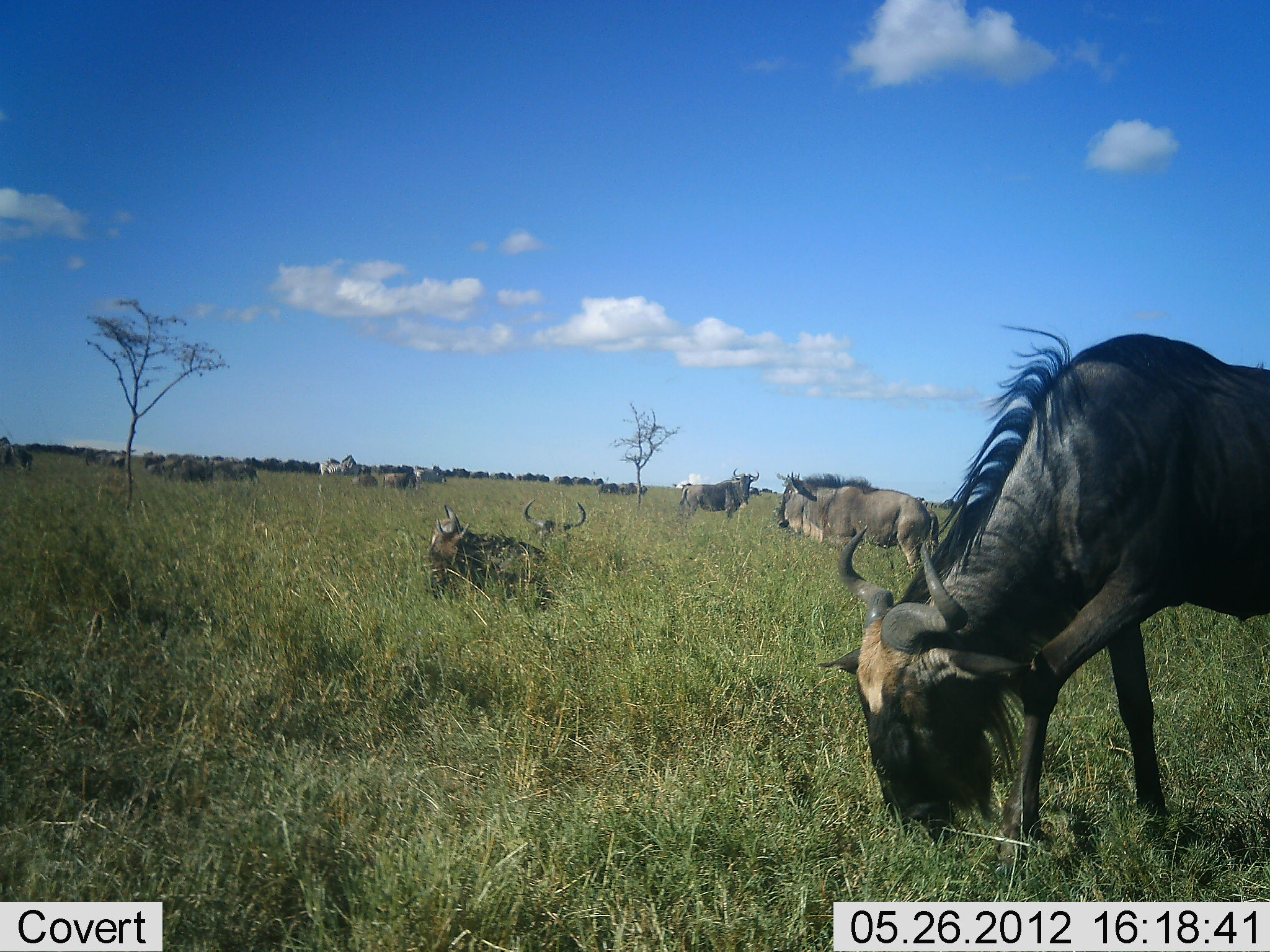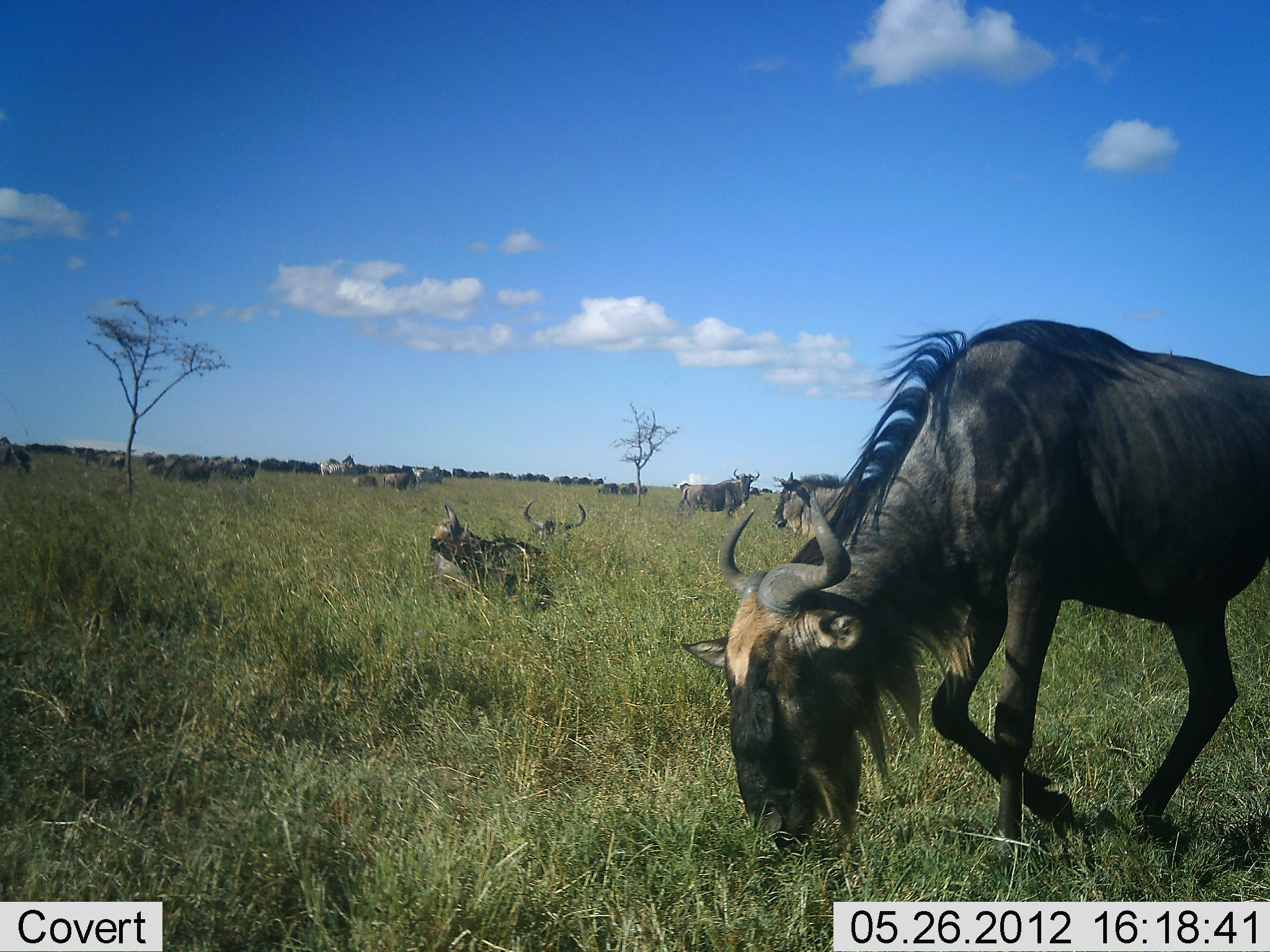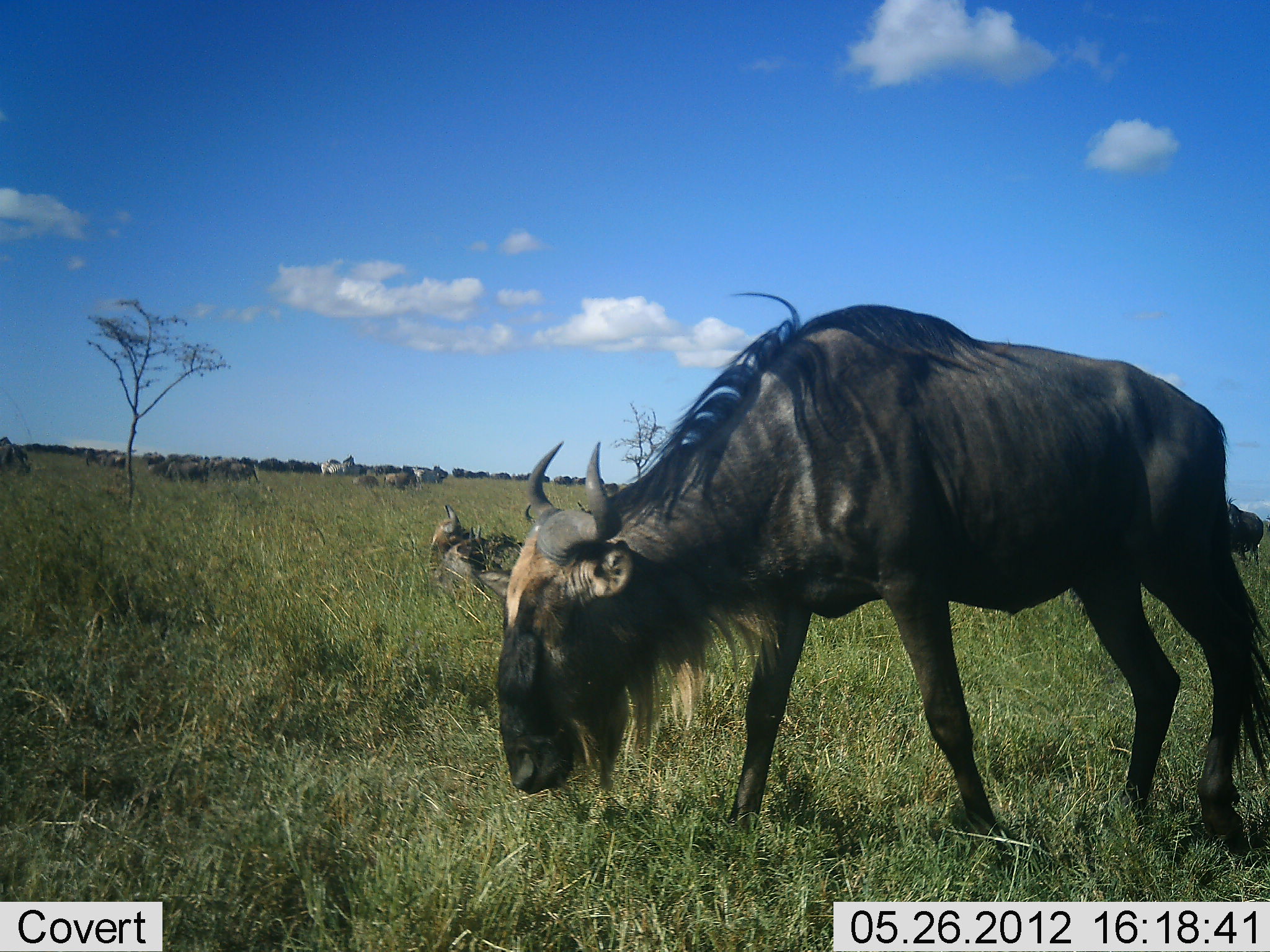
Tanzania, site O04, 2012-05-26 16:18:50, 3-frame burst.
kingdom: Animalia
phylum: Chordata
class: Mammalia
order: Artiodactyla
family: Bovidae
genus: Connochaetes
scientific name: Connochaetes taurinus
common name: blue wildebeest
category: wildebeest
Wildebeest (blue wildebeest) (Connochaetes taurinus), count 11-50. Behavior (volunteer vote fractions): standing 55%, resting 36%, moving 55%, interacting 9%. Young present (vote fraction): 9%. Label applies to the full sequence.